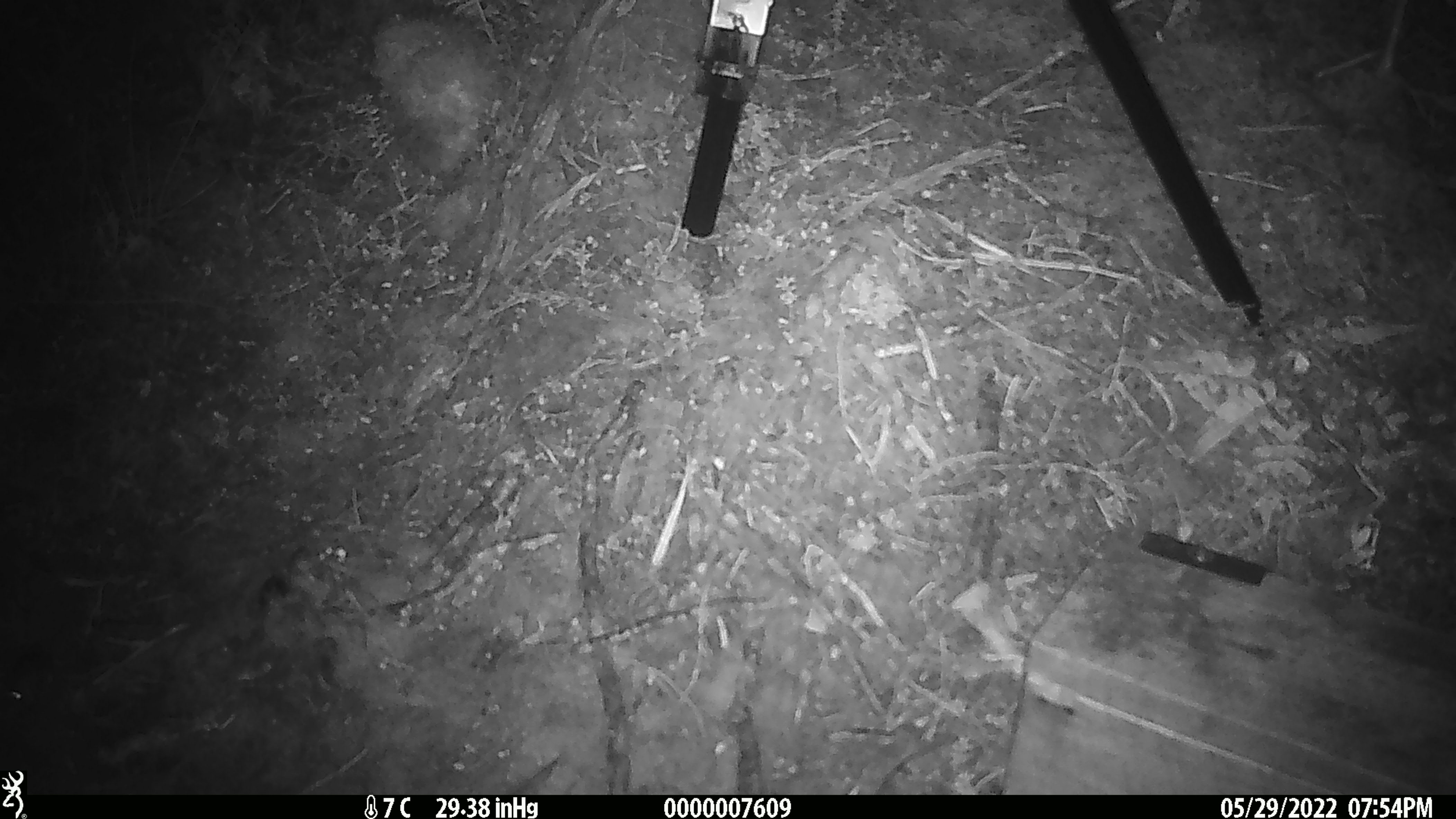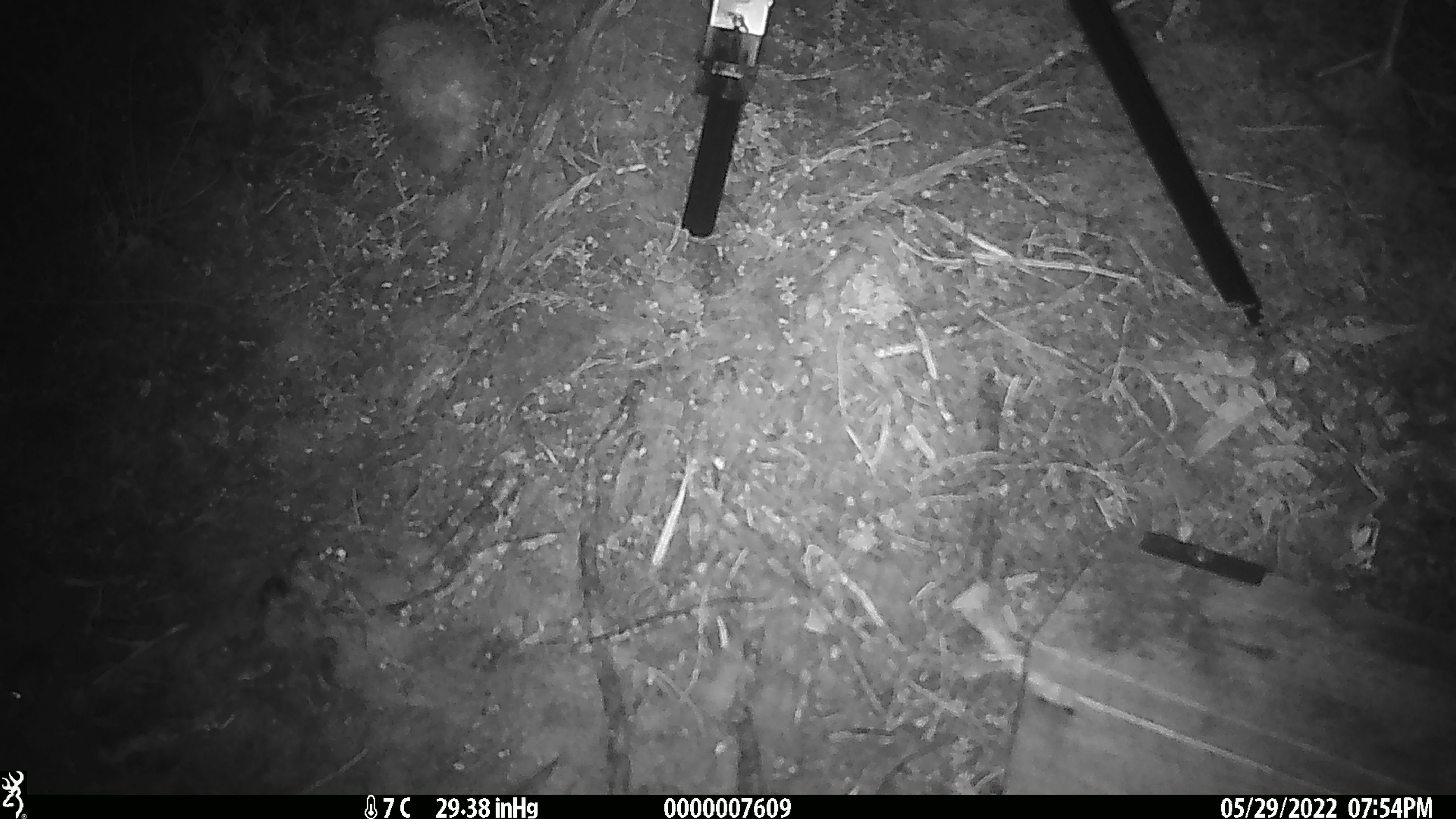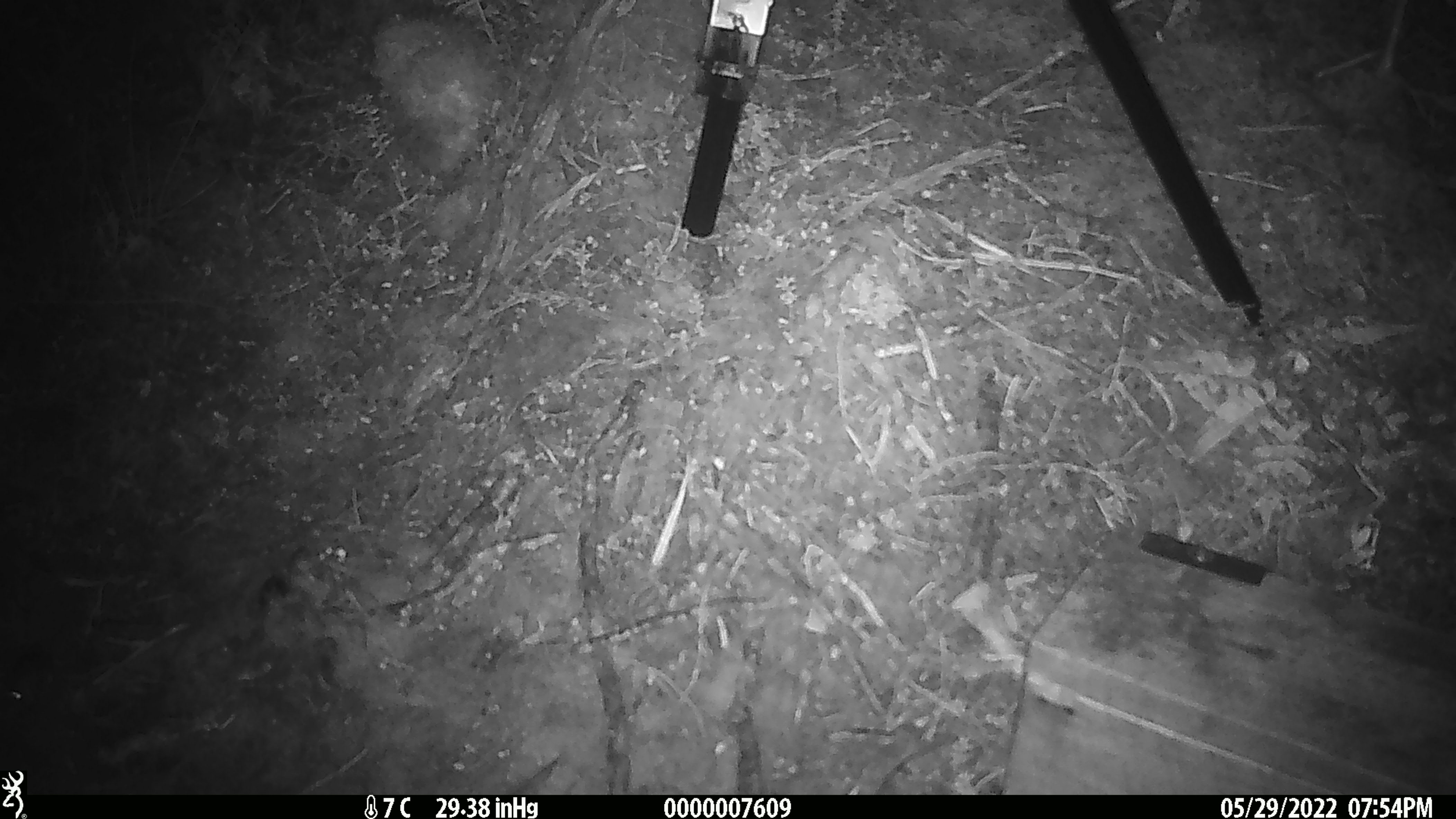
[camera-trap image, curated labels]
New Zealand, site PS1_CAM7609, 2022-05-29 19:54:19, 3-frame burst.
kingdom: Animalia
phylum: Chordata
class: Mammalia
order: Rodentia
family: Muridae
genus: Mus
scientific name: Mus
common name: mouse